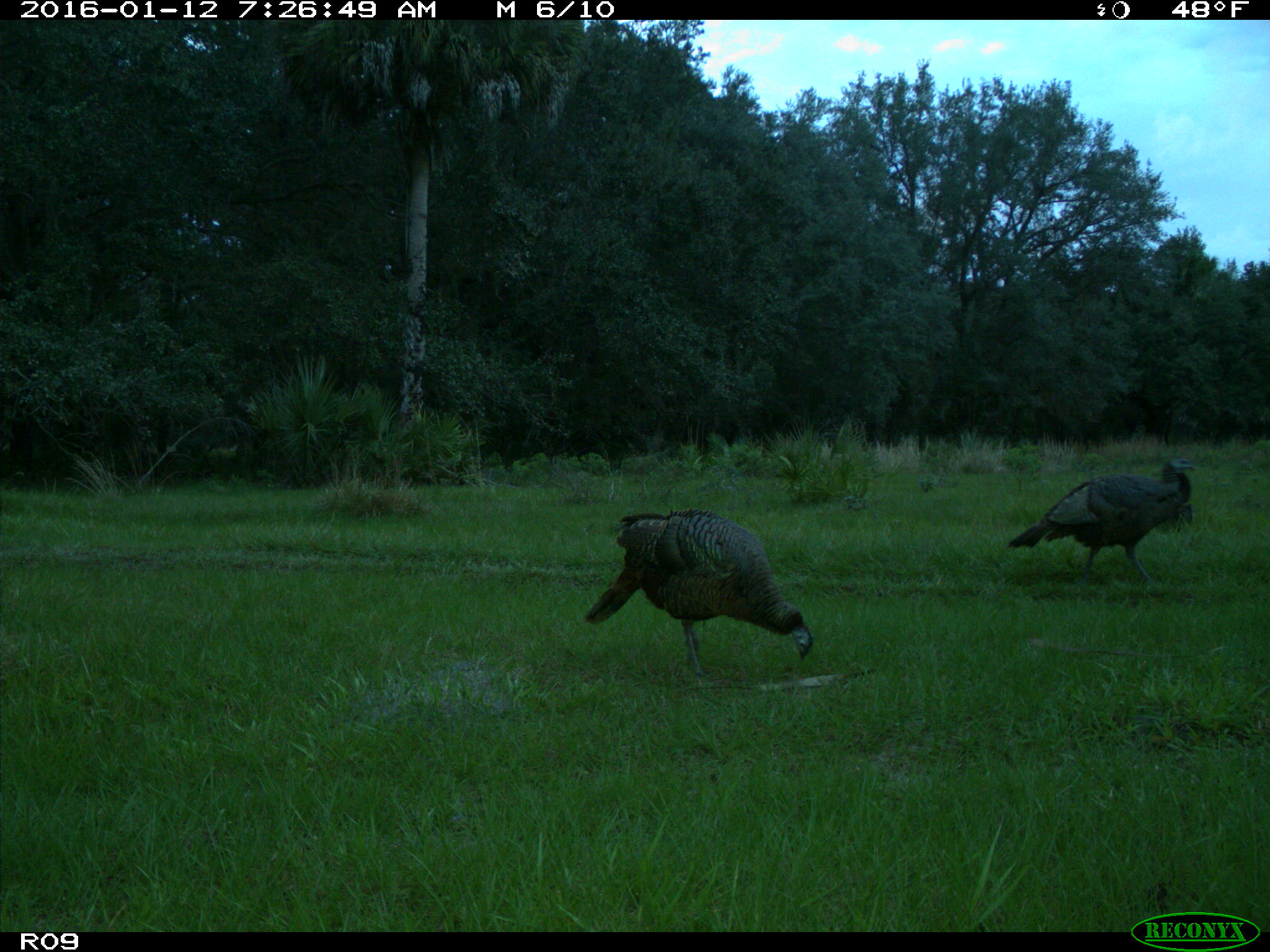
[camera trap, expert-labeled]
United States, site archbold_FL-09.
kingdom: Animalia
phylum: Chordata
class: Aves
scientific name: Aves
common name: birds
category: unidentified bird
Unidentified bird (birds) (Aves).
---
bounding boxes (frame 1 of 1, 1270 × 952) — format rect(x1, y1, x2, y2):
animal: rect(583, 507, 815, 684); rect(1006, 459, 1198, 586)